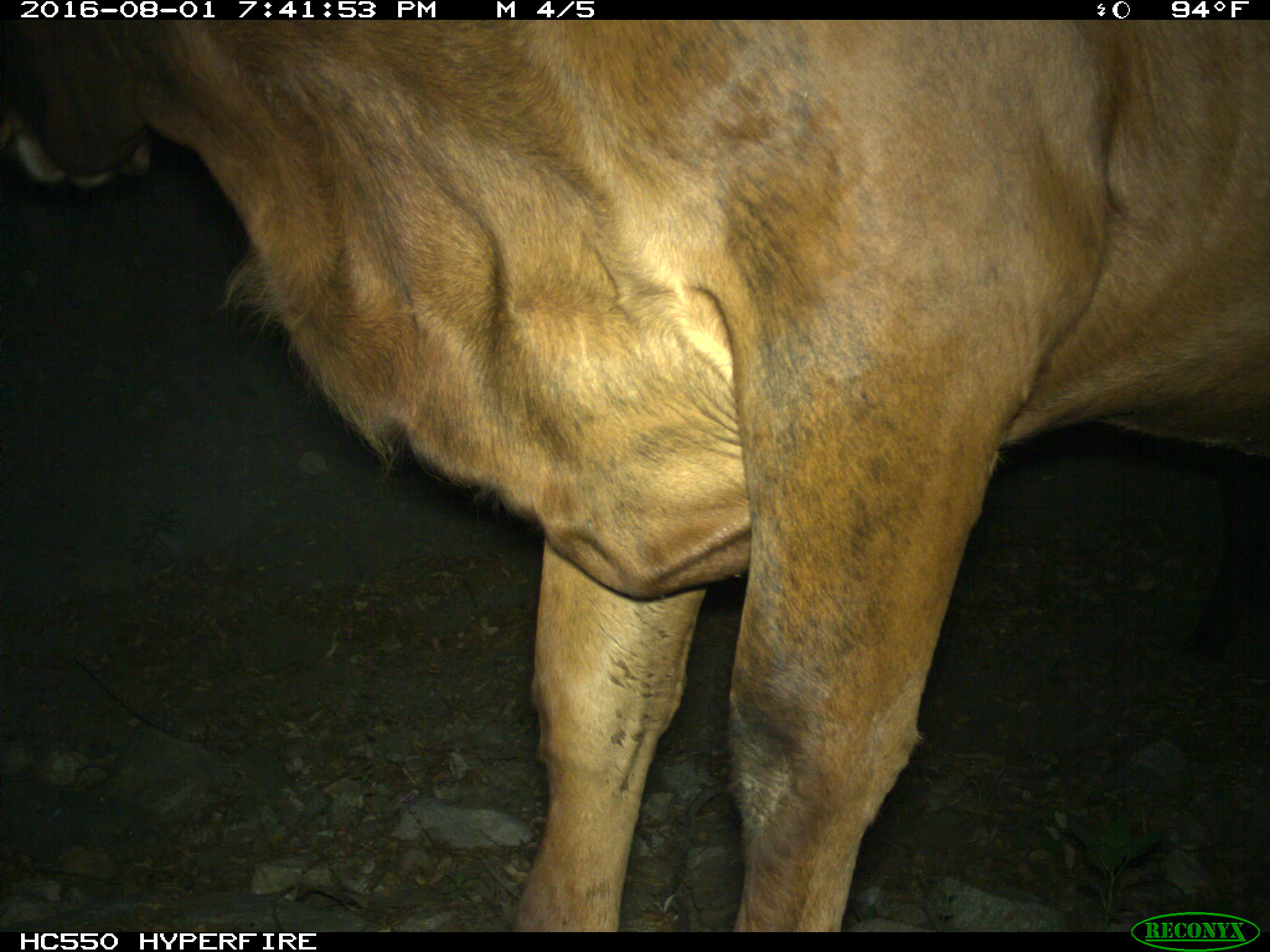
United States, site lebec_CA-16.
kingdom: Animalia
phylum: Chordata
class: Mammalia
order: Artiodactyla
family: Bovidae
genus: Bos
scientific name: Bos taurus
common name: domestic cow